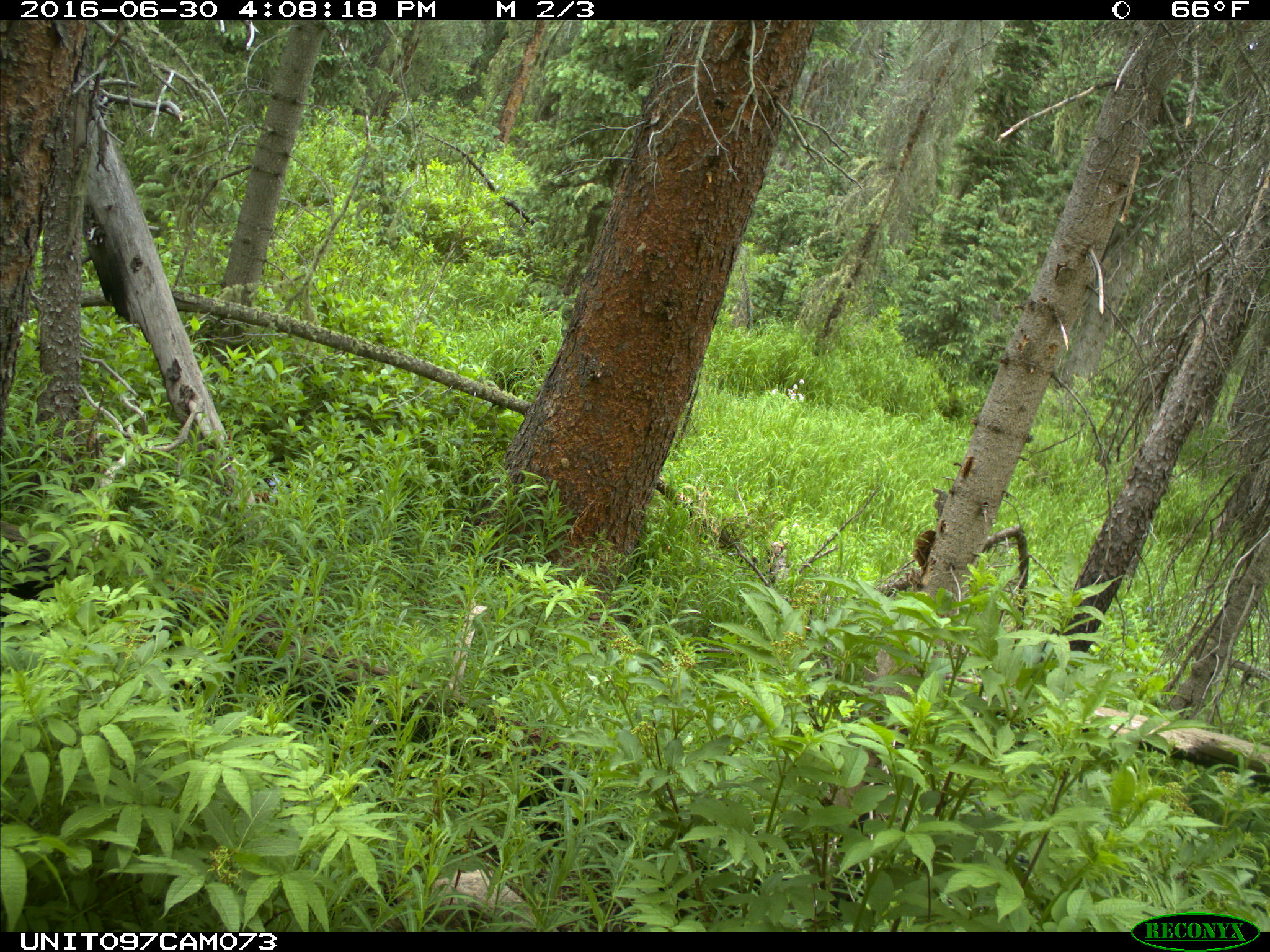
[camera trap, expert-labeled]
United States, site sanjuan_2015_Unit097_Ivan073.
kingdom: Animalia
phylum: Chordata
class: Mammalia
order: Artiodactyla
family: Cervidae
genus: Alces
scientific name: Alces alces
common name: moose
Alces alces (moose).